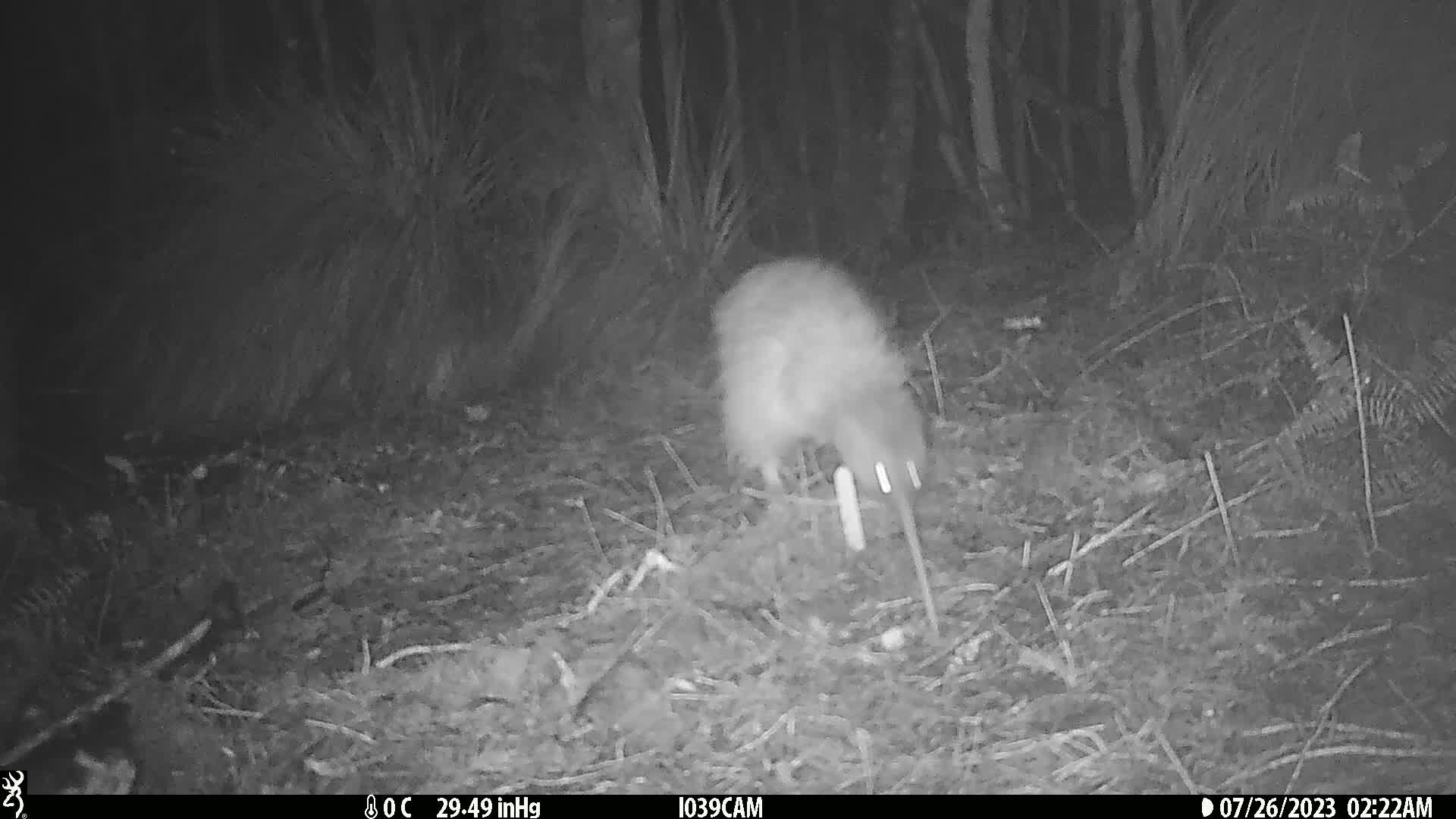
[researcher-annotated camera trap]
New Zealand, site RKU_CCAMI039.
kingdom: Animalia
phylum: Chordata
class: Aves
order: Apterygiformes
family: Apterygidae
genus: Apteryx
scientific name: Apteryx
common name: kiwi